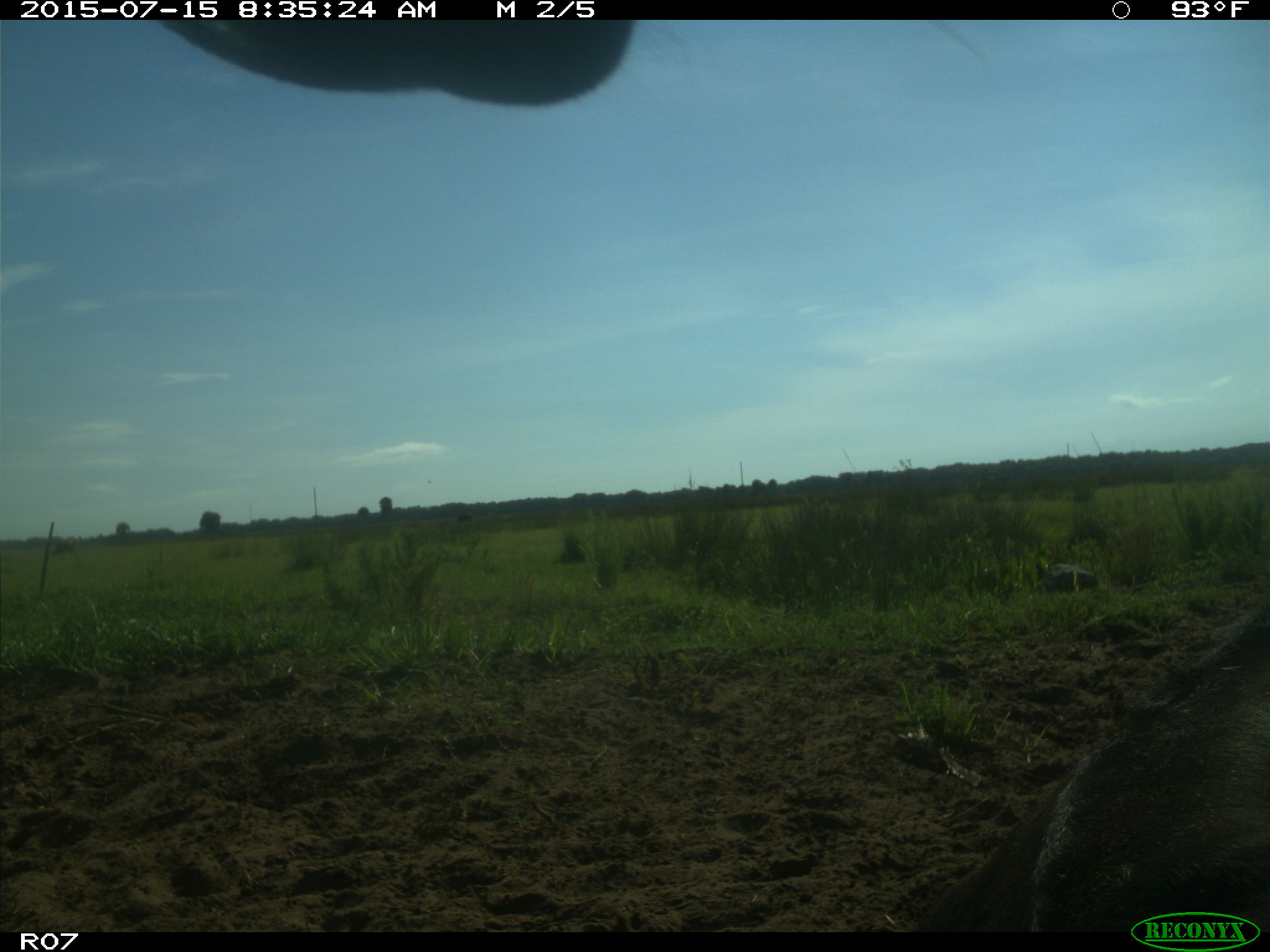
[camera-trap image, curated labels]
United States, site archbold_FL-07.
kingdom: Animalia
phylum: Chordata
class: Mammalia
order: Artiodactyla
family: Bovidae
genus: Bos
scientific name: Bos taurus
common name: domestic cow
Bos taurus (domestic cow).